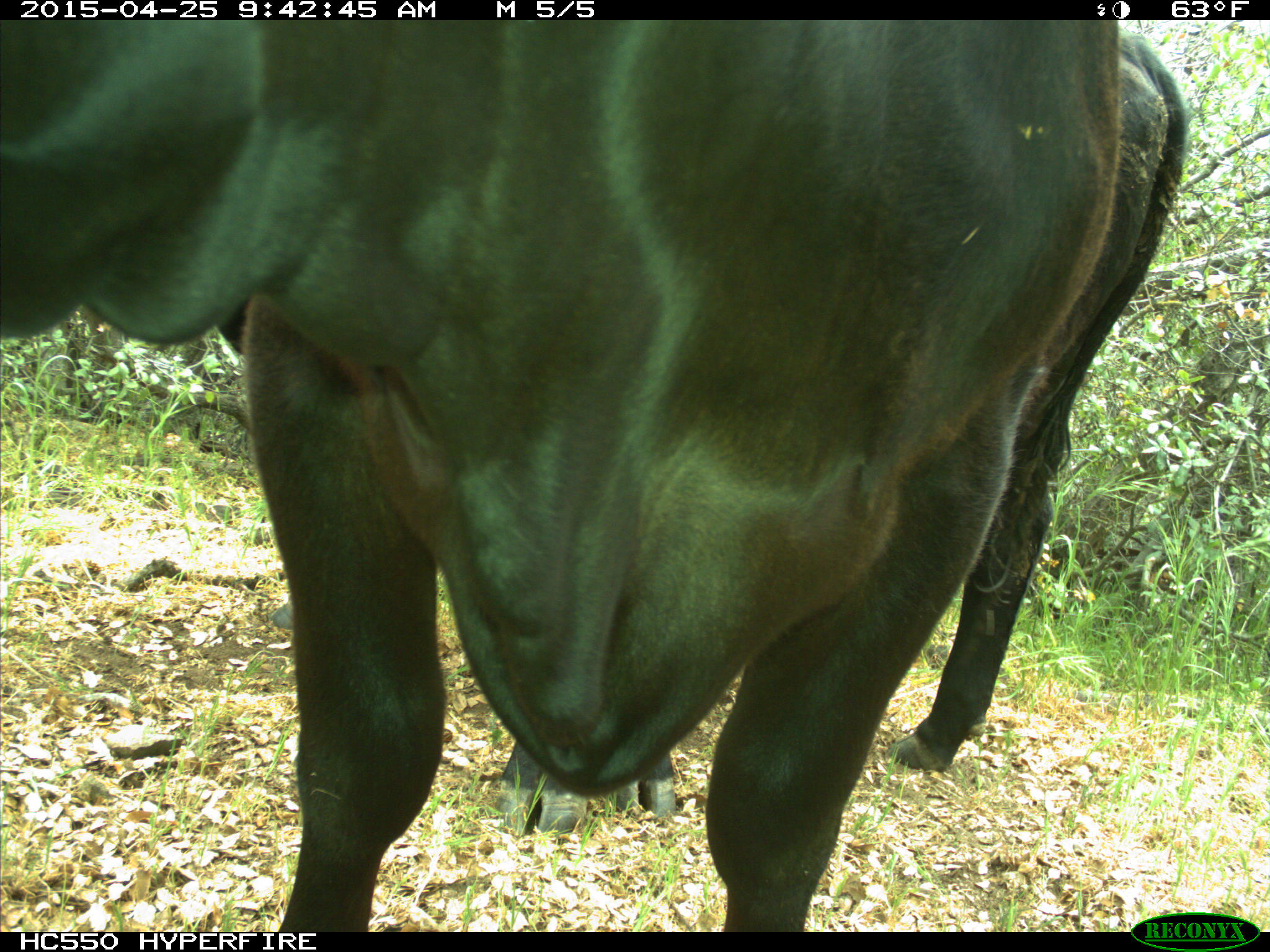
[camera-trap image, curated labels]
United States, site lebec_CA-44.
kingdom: Animalia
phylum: Chordata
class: Mammalia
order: Artiodactyla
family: Suidae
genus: Sus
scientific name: Sus scrofa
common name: wild boar